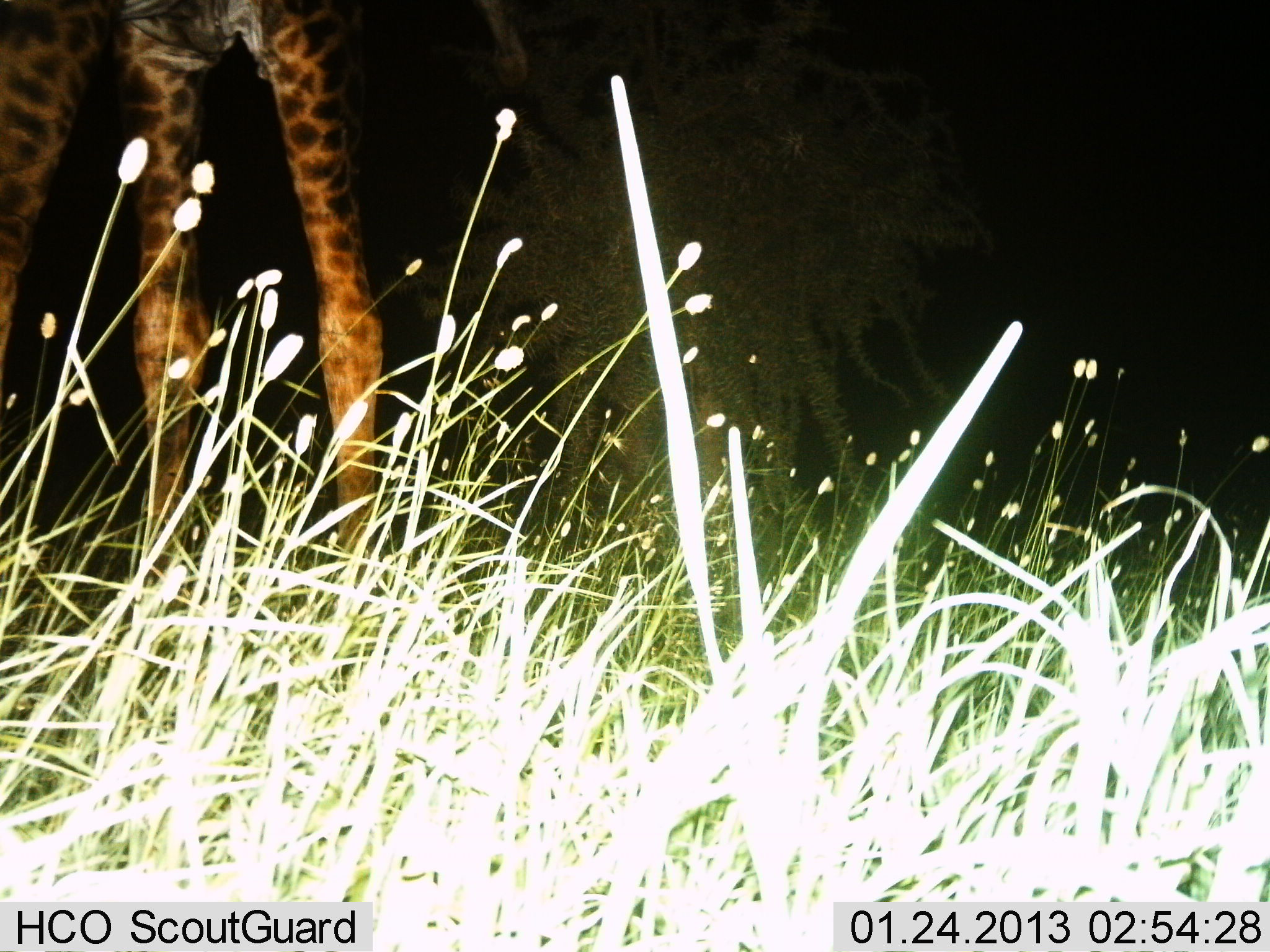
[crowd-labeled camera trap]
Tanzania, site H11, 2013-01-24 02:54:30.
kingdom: Animalia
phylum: Chordata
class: Mammalia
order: Artiodactyla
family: Giraffidae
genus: Giraffa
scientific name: Giraffa camelopardalis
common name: giraffe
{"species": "giraffe (Giraffa camelopardalis)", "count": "1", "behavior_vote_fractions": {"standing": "97%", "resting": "0%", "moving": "0%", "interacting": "0%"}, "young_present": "3%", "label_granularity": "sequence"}